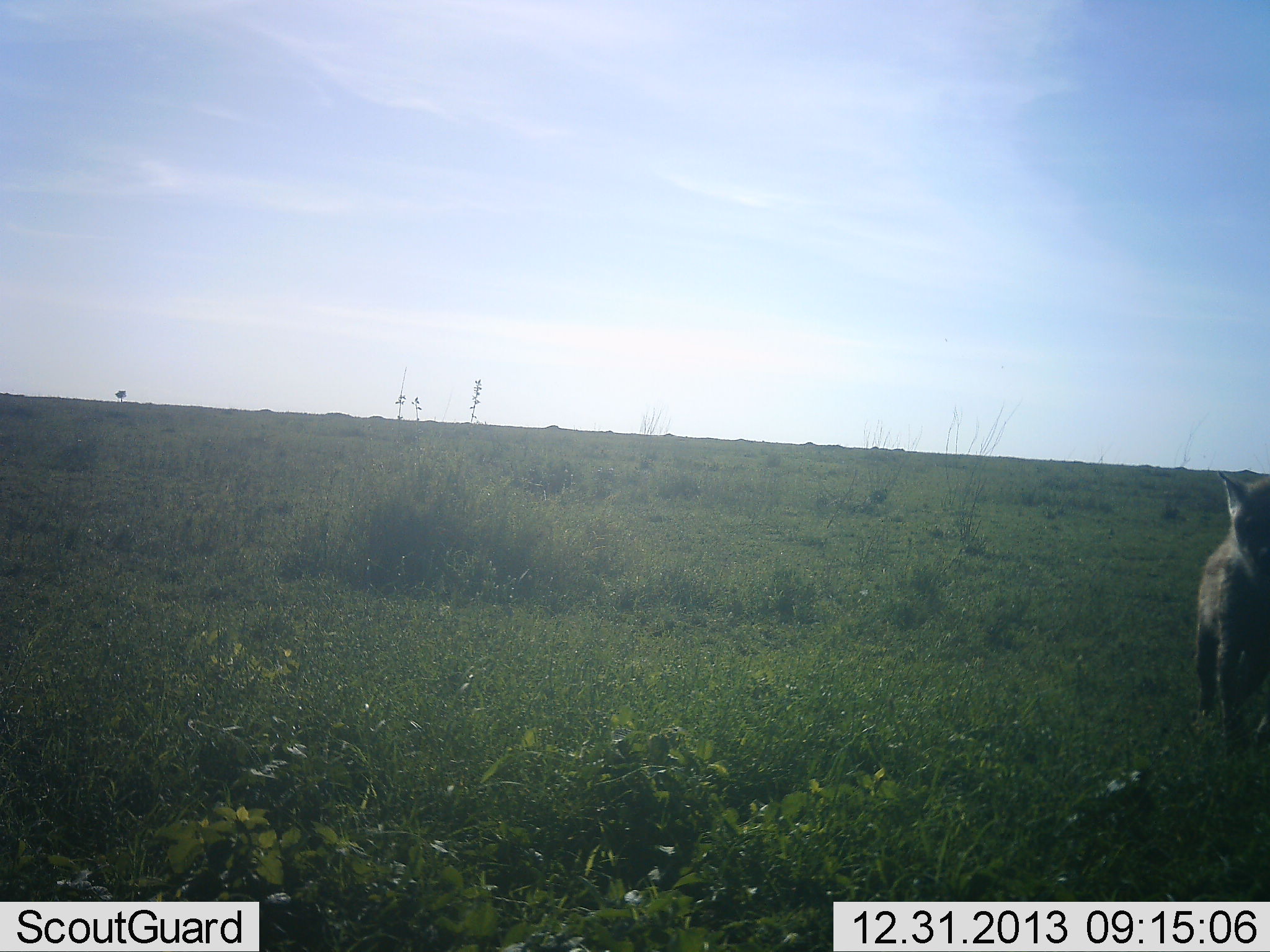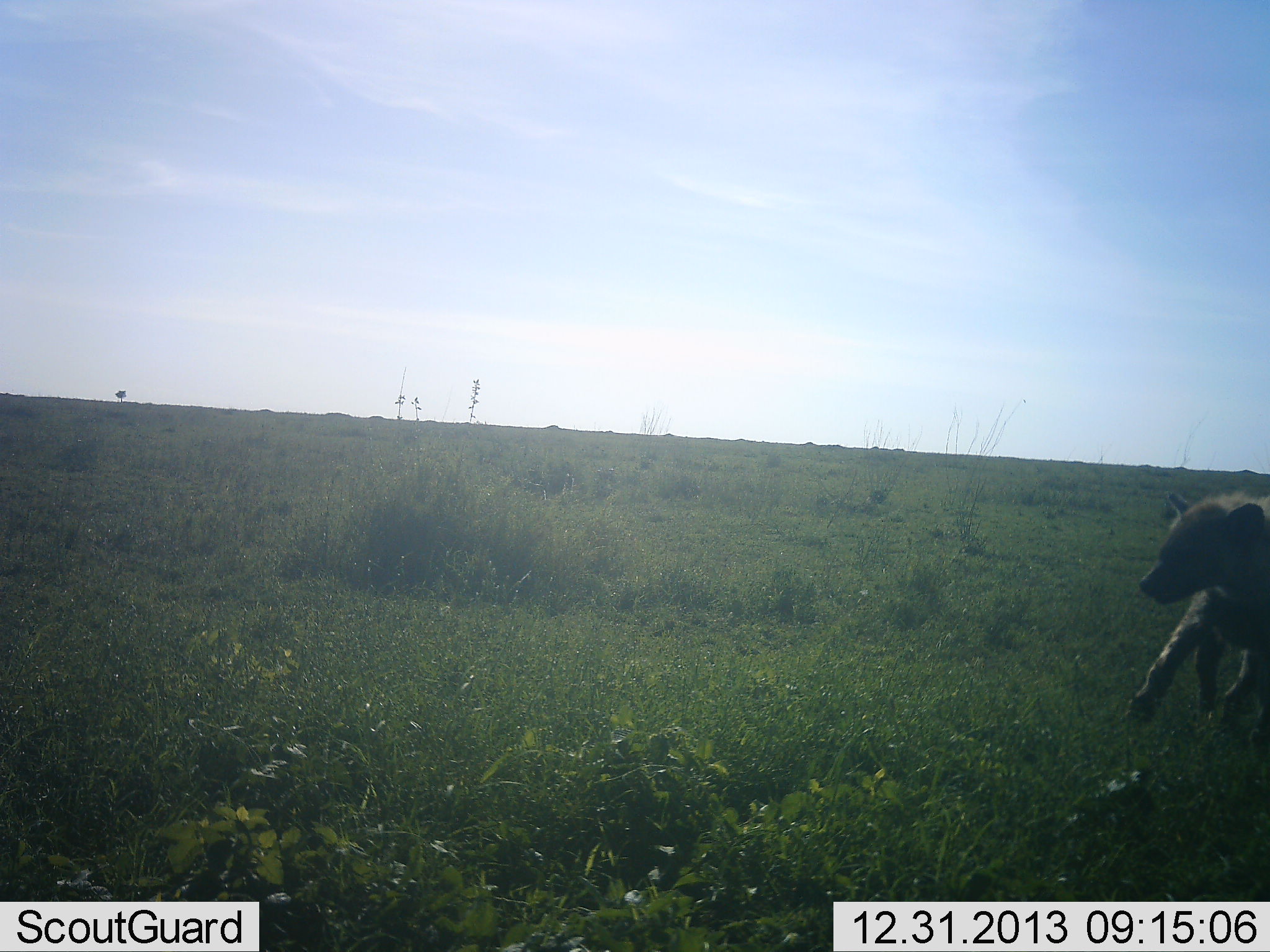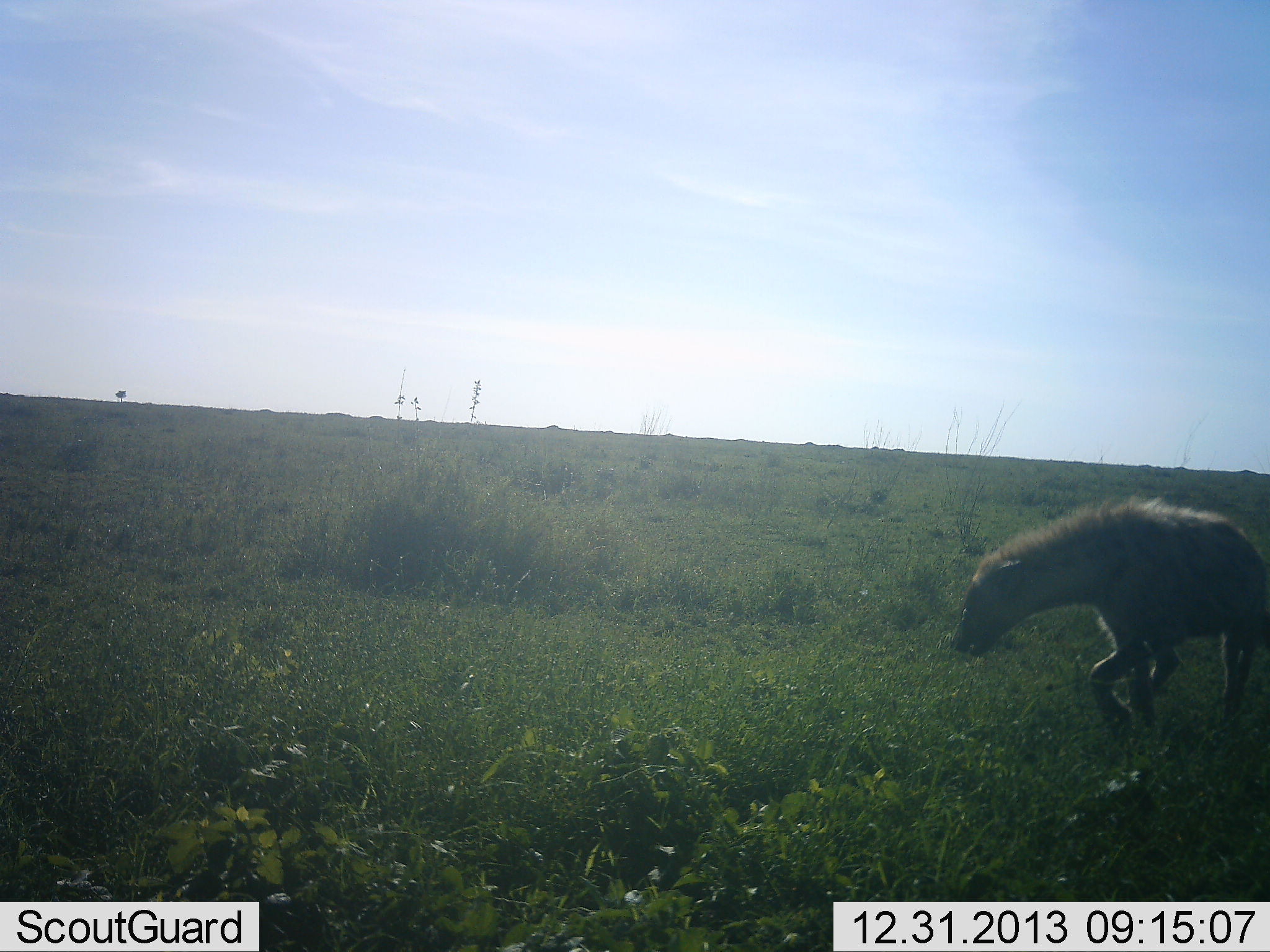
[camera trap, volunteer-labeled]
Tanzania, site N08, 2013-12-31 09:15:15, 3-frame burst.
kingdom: Animalia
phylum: Chordata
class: Mammalia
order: Carnivora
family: Hyaenidae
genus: Crocuta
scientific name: Crocuta crocuta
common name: spotted hyena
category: hyenaspotted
Hyenaspotted (spotted hyena) (Crocuta crocuta), count 1. Behavior (volunteer vote fractions): standing 0%, resting 0%, moving 100%, interacting 0%. Young present (vote fraction): 0%. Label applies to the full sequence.